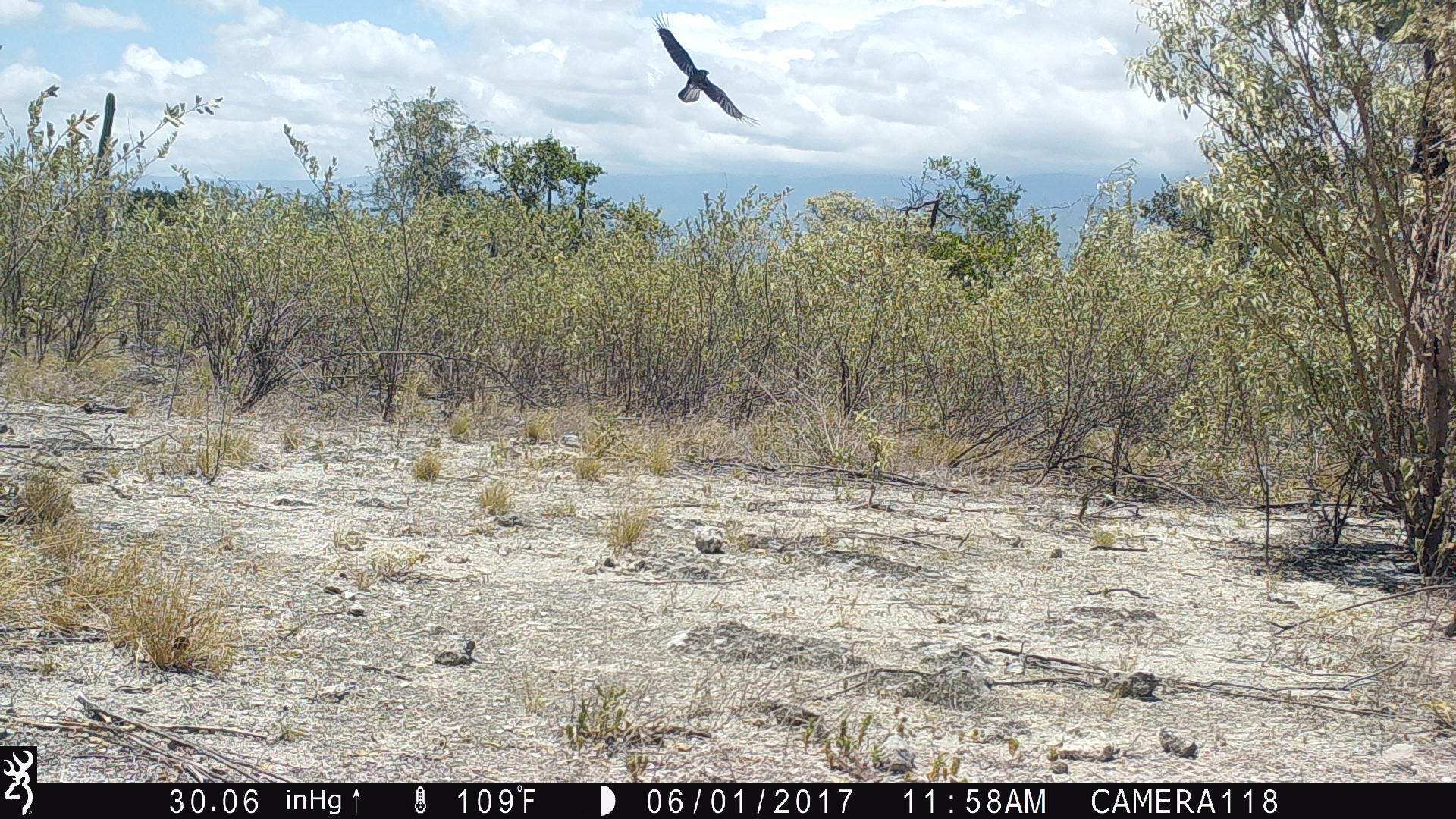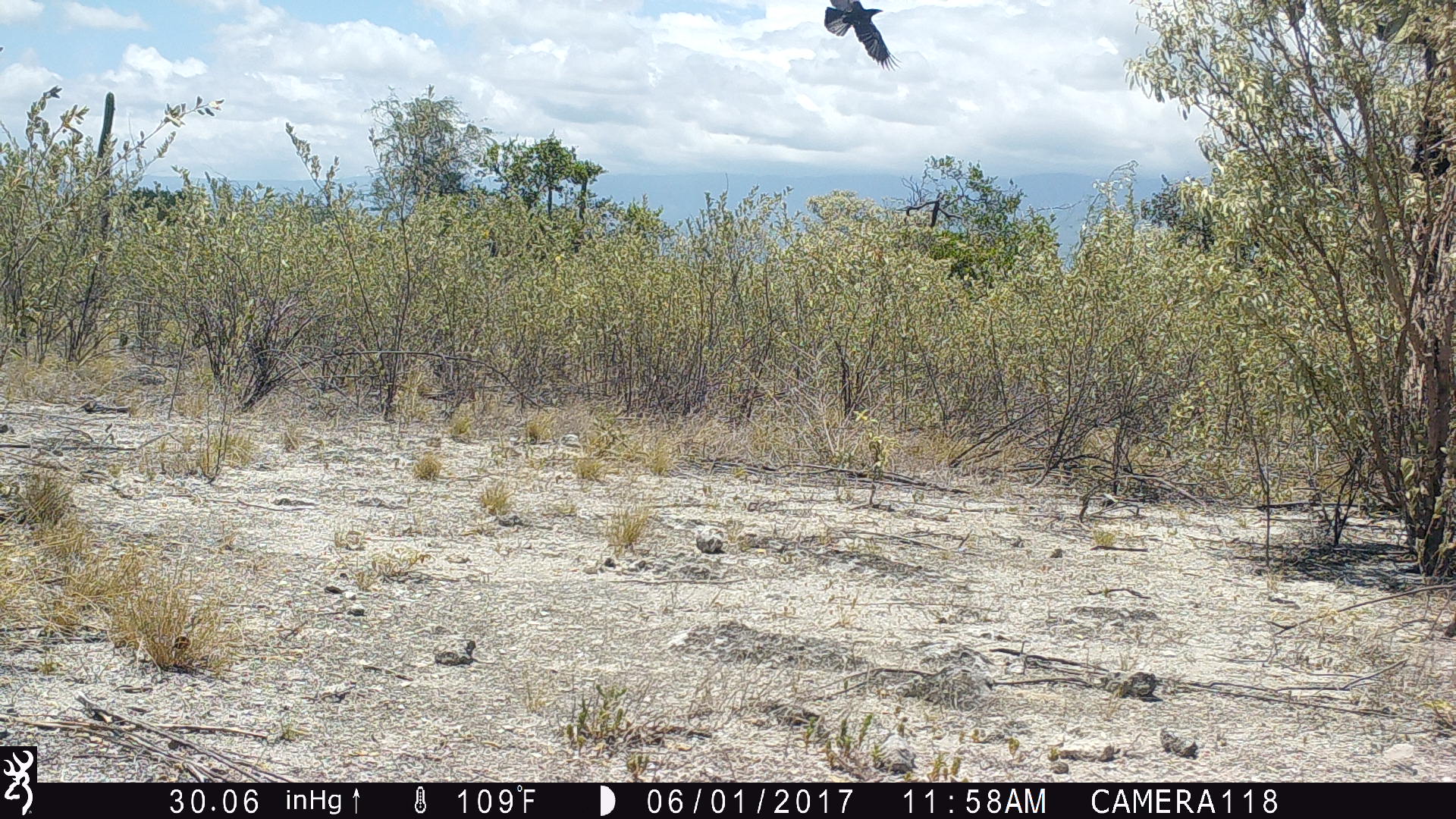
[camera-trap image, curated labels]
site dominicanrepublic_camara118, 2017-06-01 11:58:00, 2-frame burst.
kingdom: Animalia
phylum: Chordata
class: Aves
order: Passeriformes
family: Corvidae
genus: Corvus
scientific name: Corvus corax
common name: raven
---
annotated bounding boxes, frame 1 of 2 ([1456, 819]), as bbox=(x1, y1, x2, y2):
raven: bbox=(646, 11, 762, 133)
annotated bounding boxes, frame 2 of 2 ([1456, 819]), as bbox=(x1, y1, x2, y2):
raven: bbox=(820, 0, 899, 73)